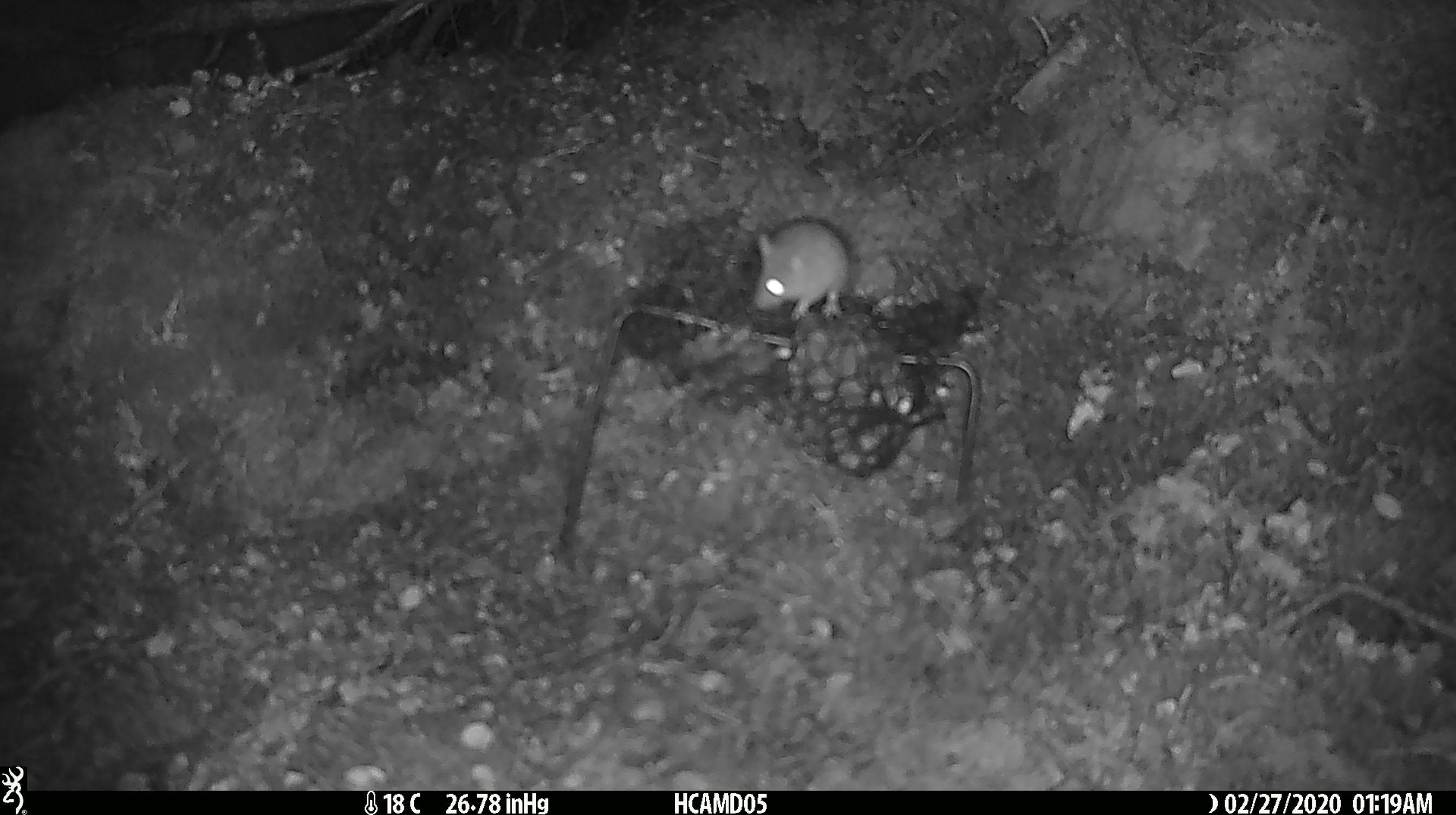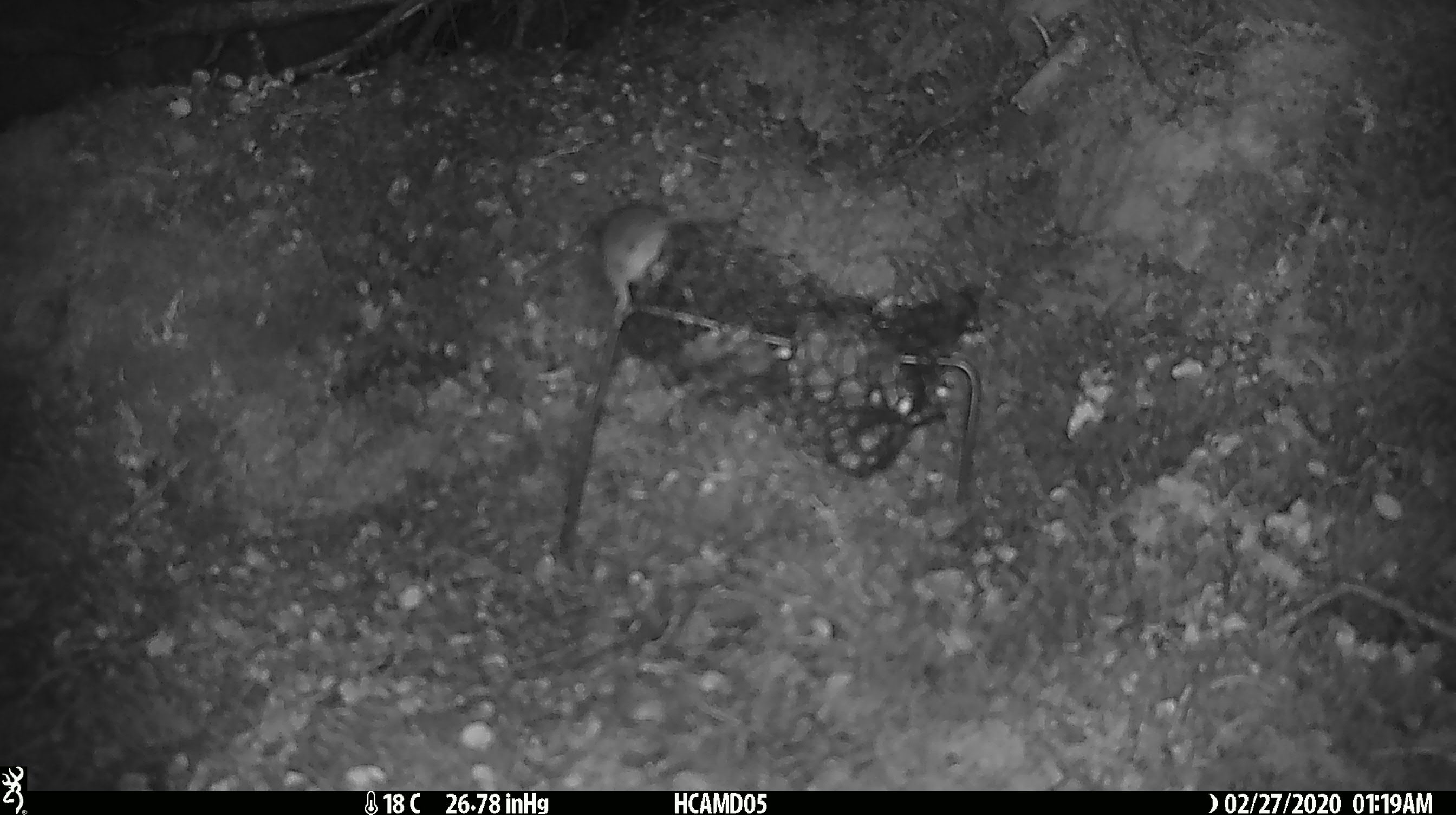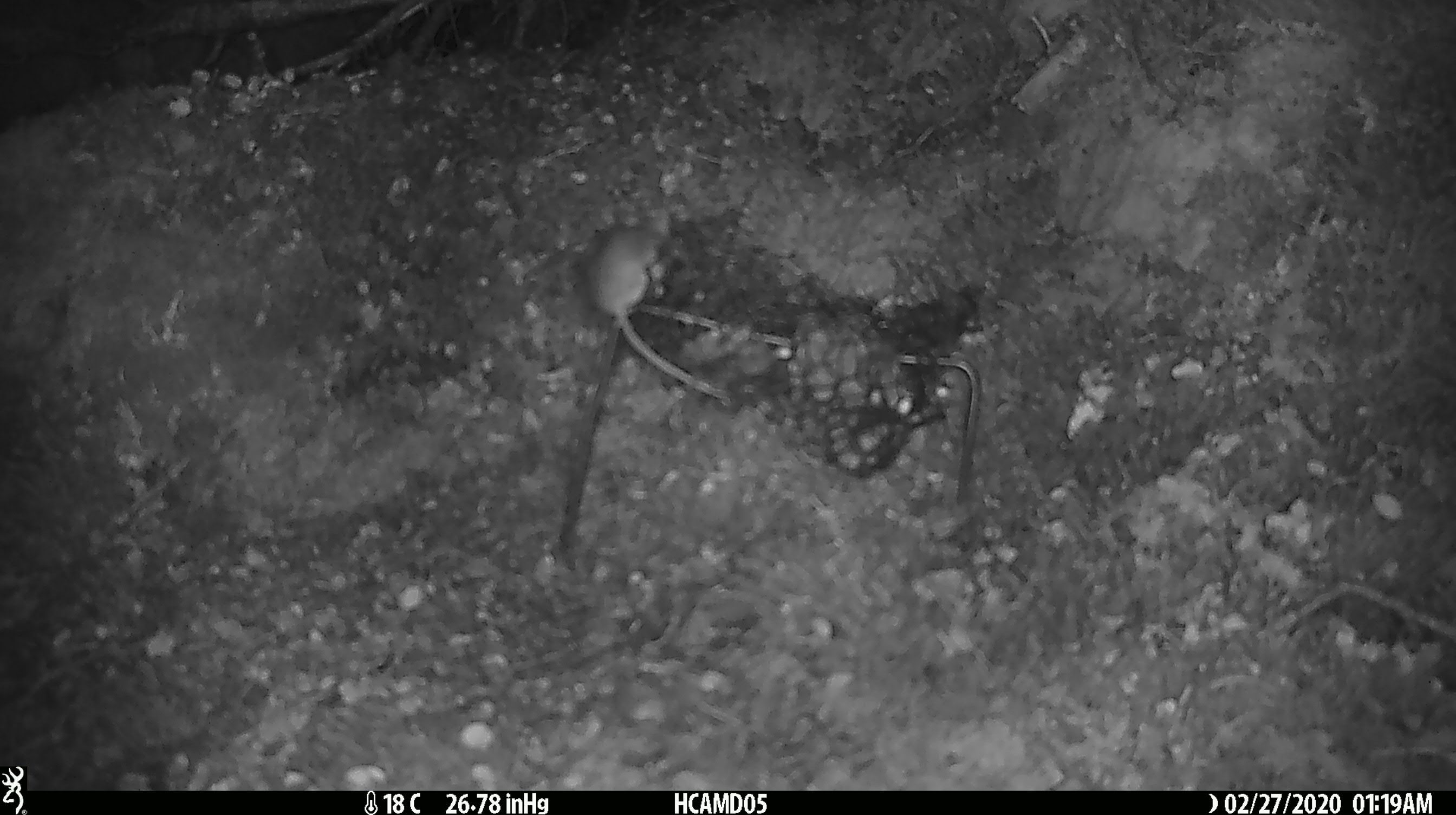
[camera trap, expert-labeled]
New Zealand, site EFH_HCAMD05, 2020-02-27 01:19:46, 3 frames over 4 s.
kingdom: Animalia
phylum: Chordata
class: Mammalia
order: Rodentia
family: Muridae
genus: Mus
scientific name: Mus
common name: mouse